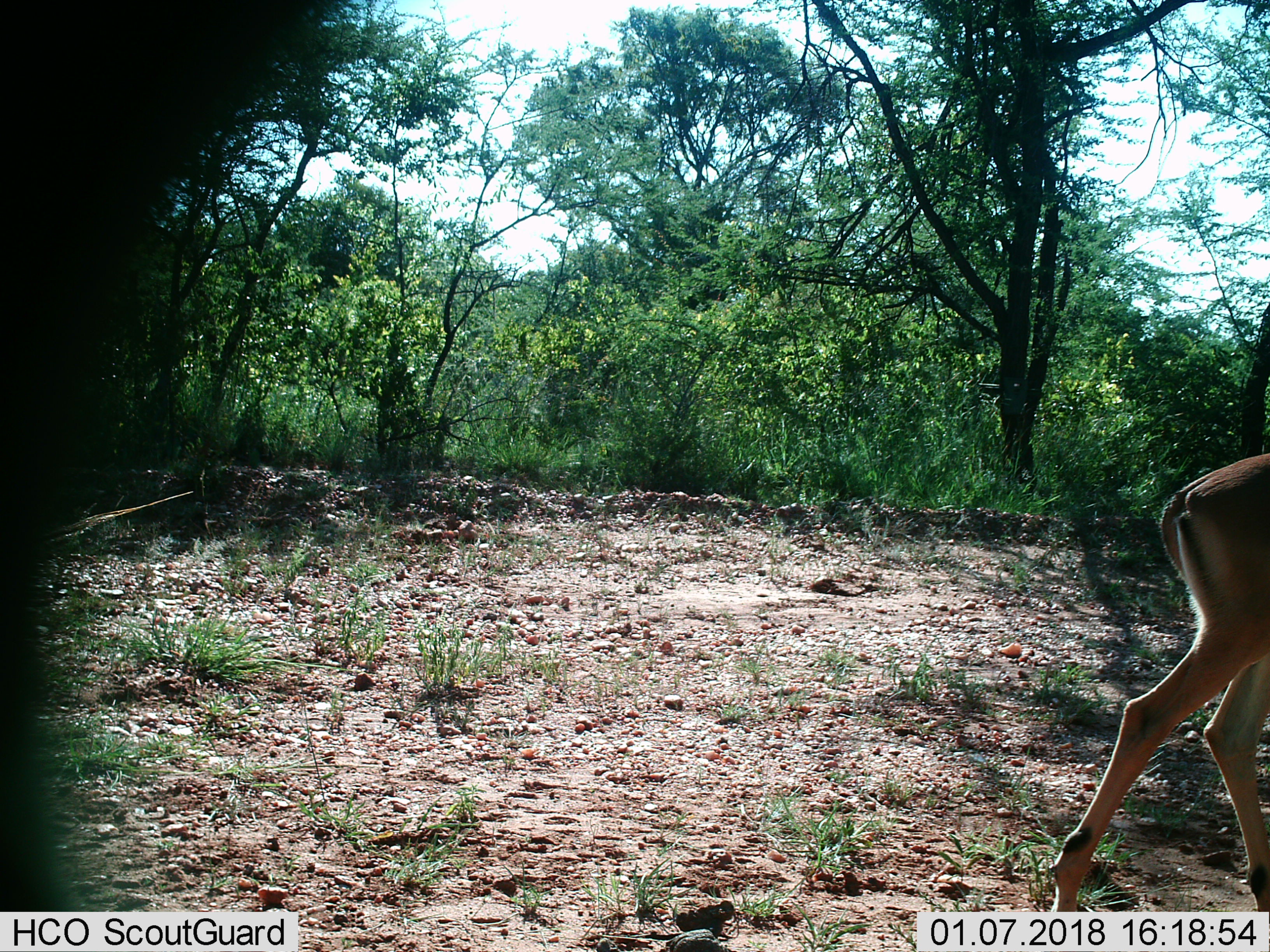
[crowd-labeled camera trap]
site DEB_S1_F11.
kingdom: Animalia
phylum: Chordata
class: Mammalia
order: Artiodactyla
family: Bovidae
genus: Aepyceros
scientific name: Aepyceros melampus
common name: impala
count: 1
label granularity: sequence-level